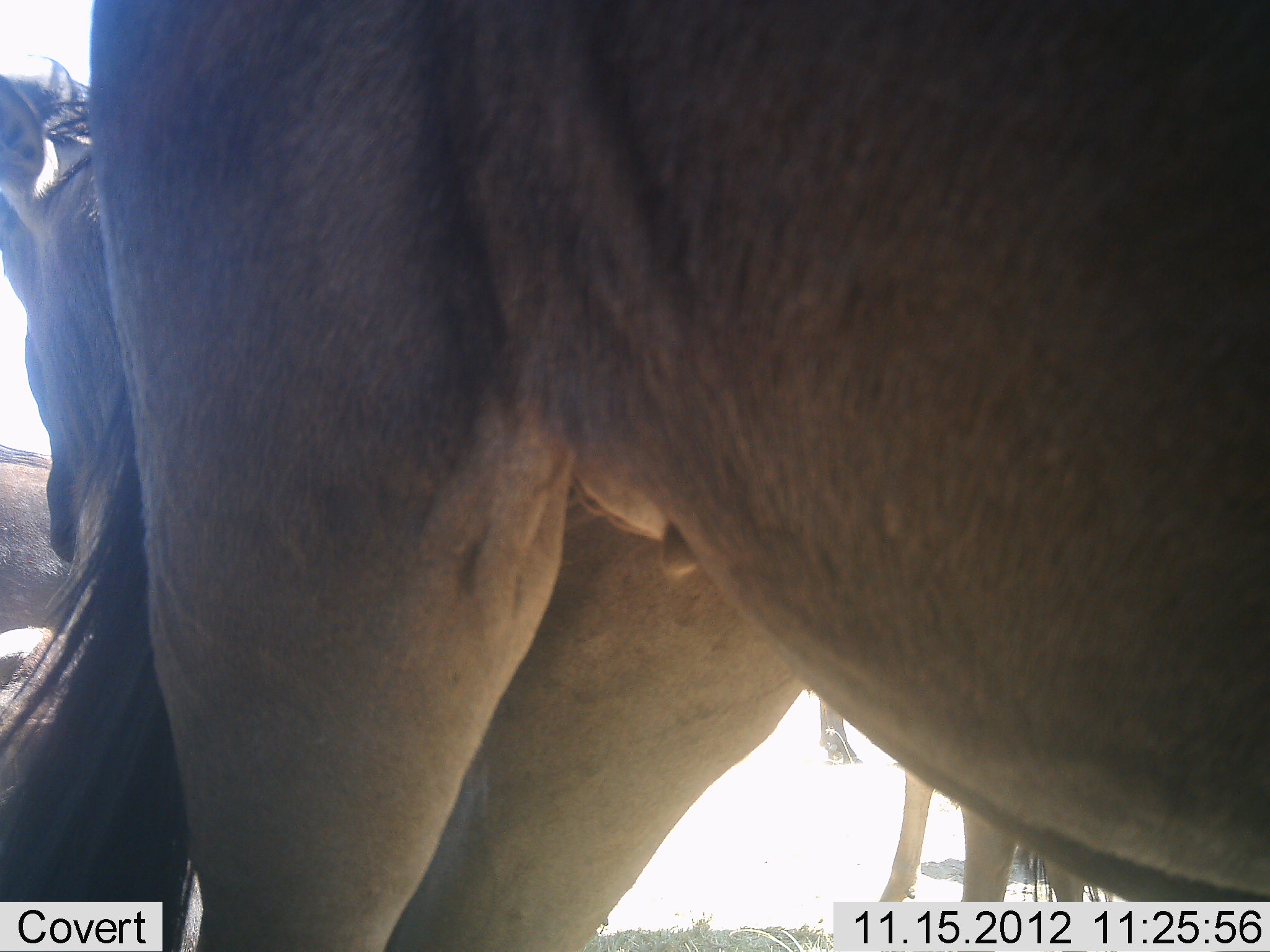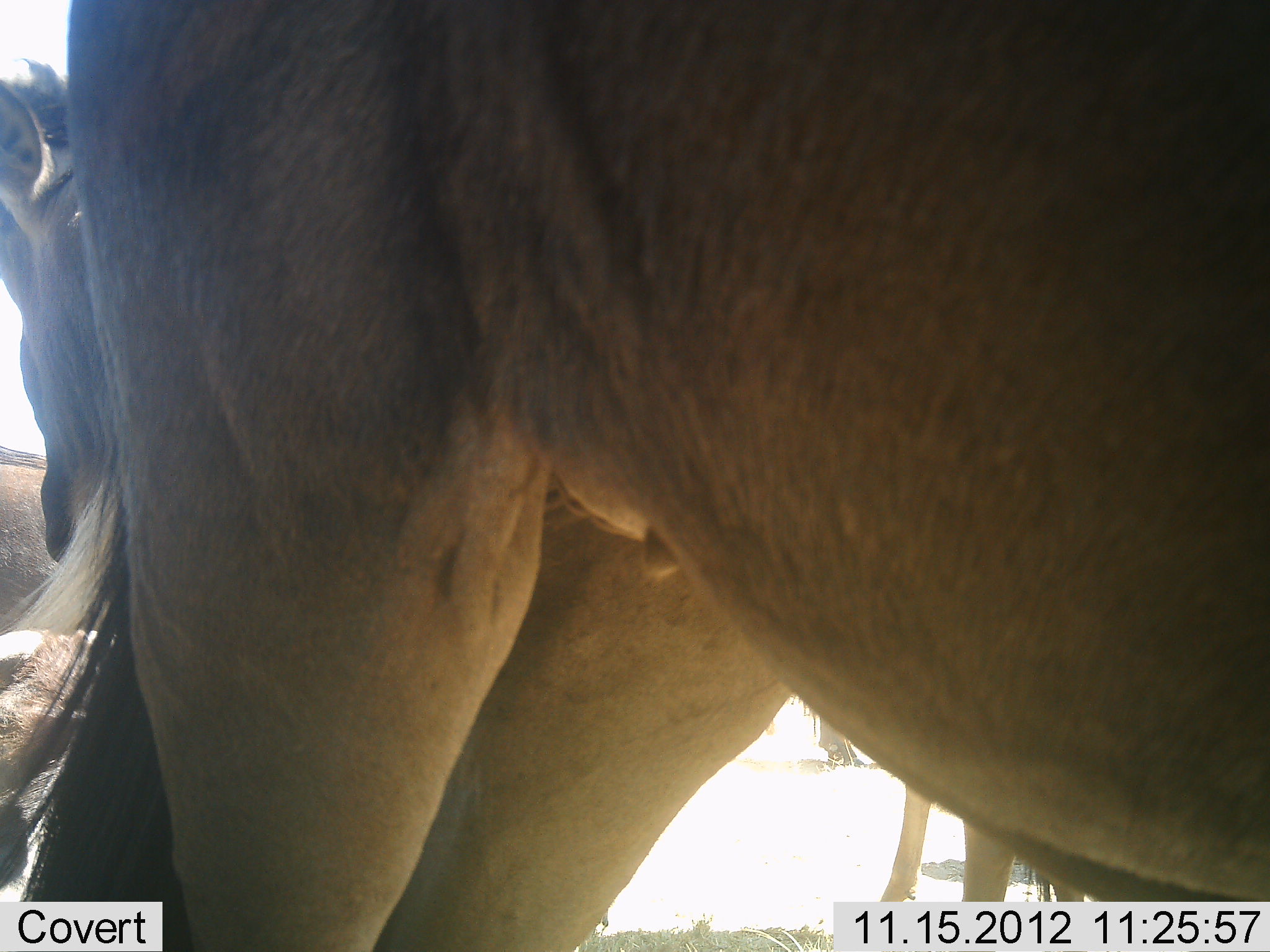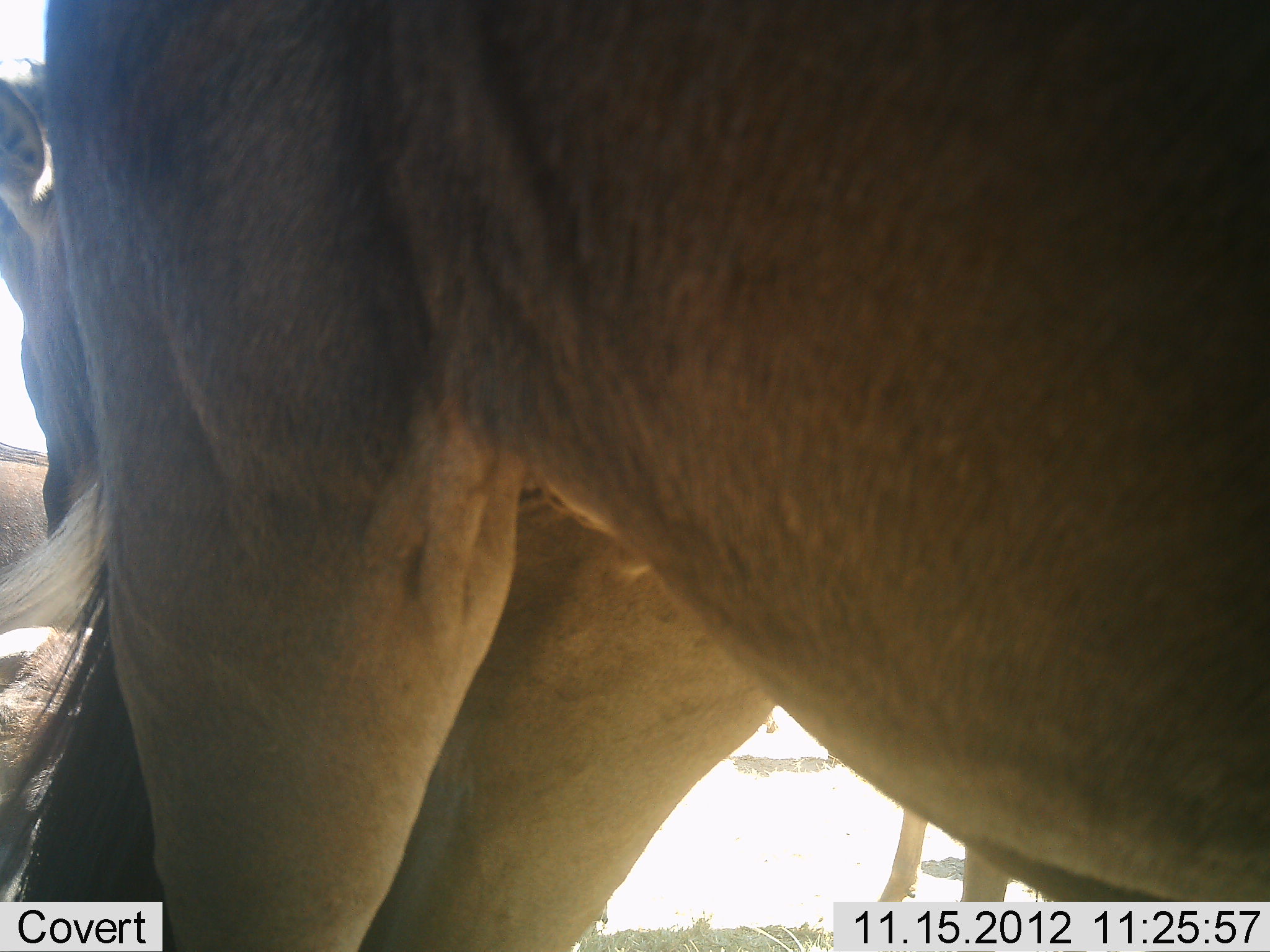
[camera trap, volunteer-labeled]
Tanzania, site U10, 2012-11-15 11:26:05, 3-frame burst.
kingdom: Animalia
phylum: Chordata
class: Mammalia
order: Artiodactyla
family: Bovidae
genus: Connochaetes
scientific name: Connochaetes taurinus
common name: blue wildebeest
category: wildebeest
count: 4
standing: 100%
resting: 20%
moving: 0%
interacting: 0%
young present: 0%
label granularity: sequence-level